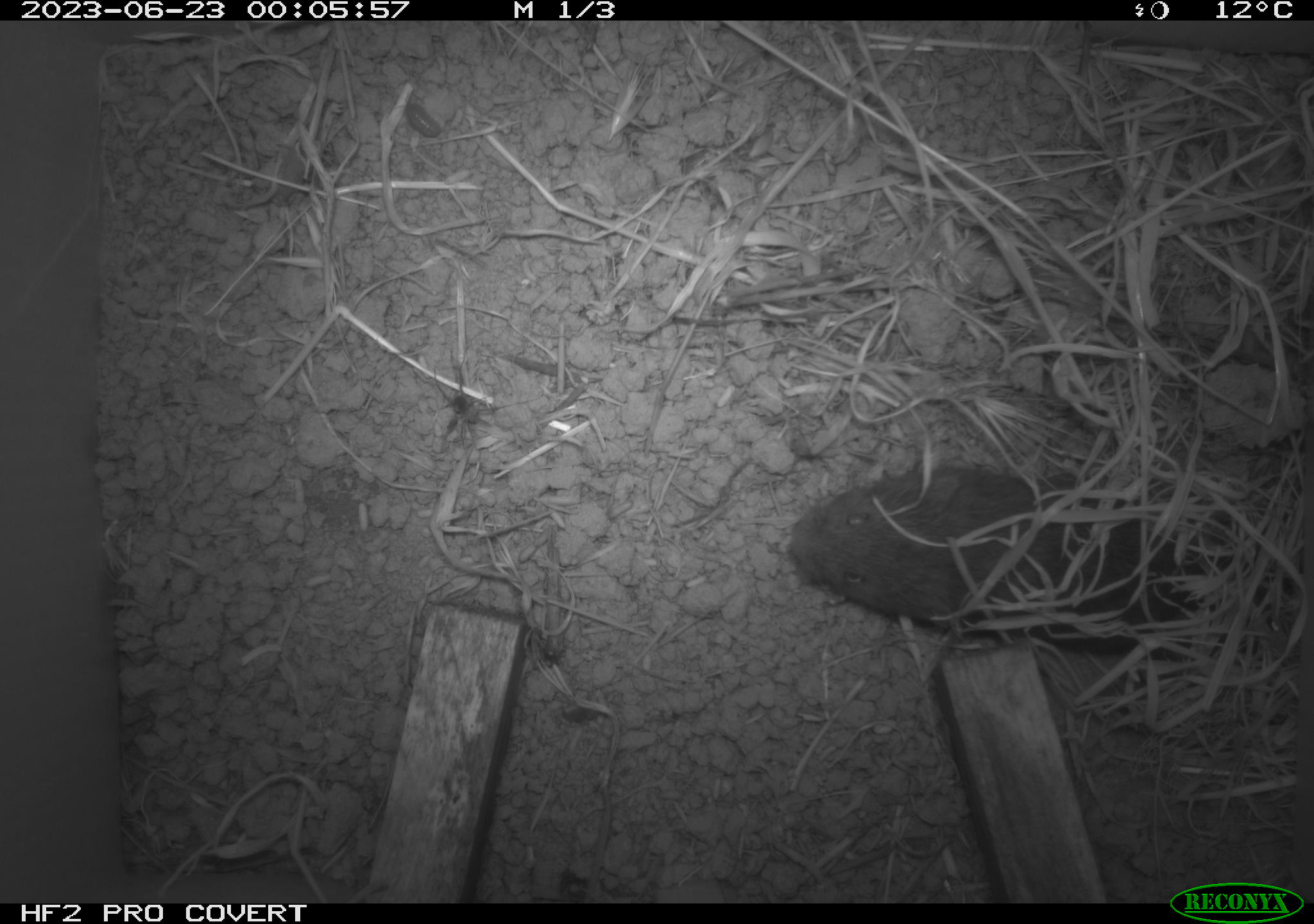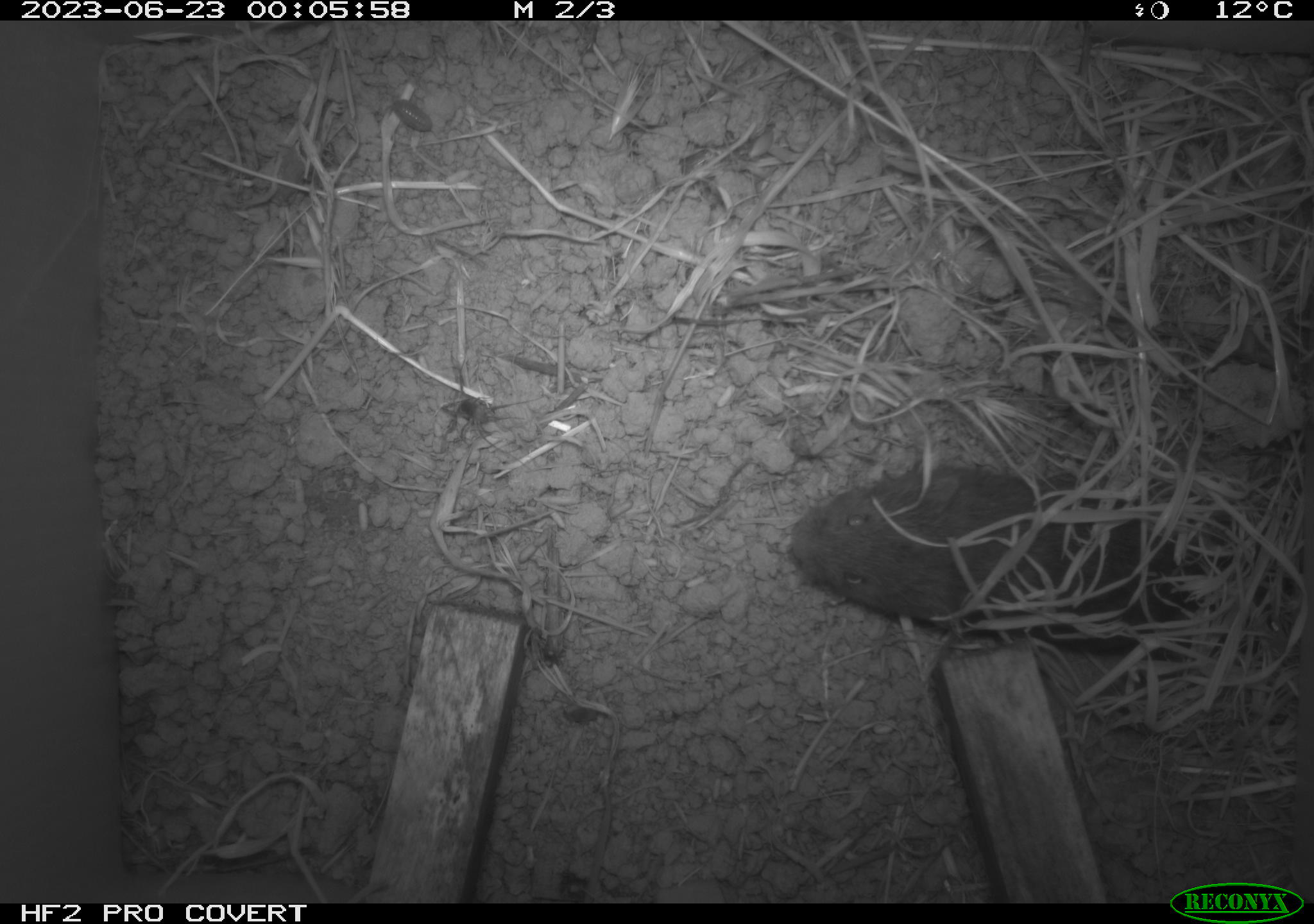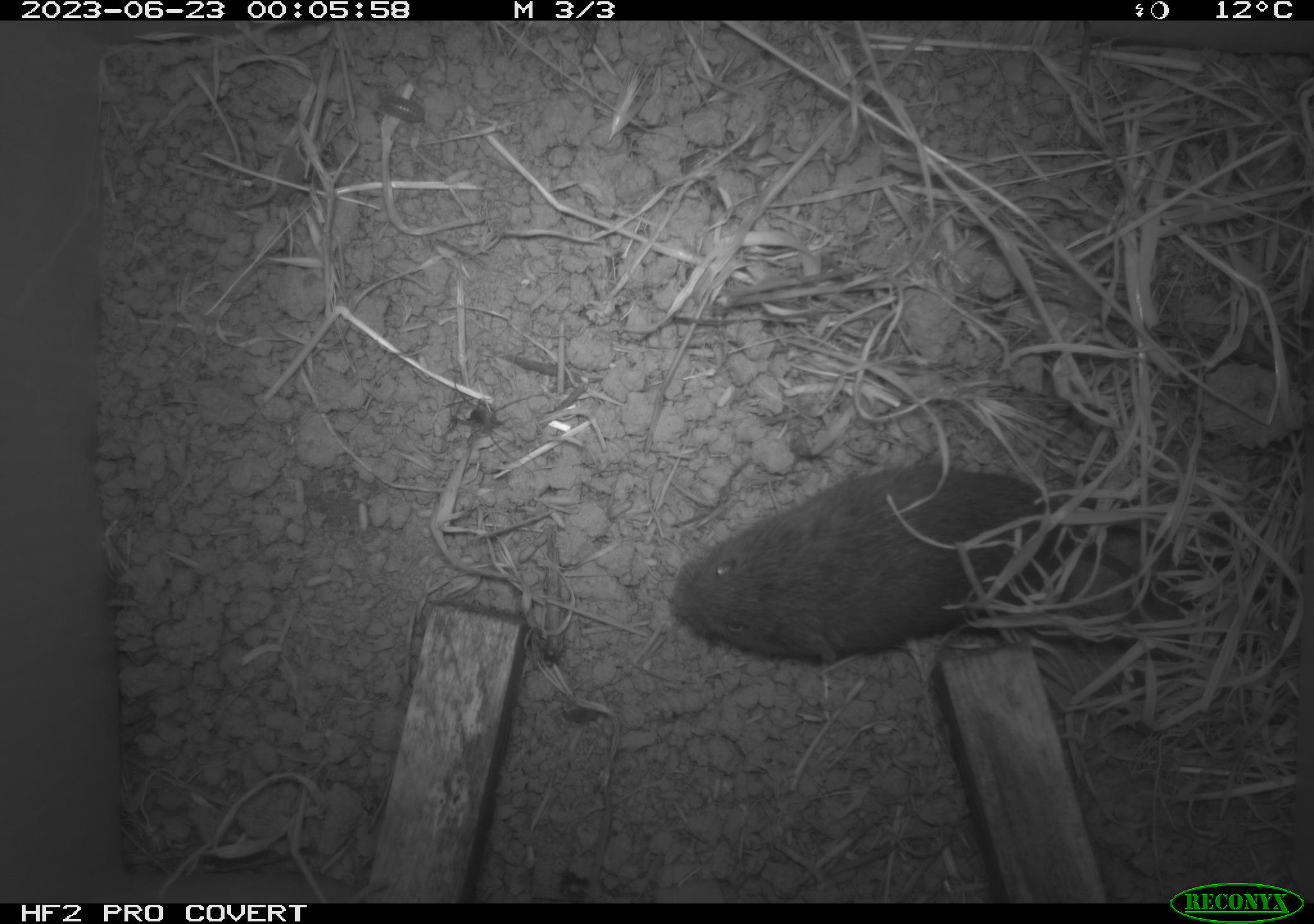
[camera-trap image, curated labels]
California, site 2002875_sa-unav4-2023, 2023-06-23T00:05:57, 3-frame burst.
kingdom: Animalia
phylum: Chordata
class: Mammalia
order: Rodentia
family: Cricetidae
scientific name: Arvicolinae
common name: voles, lemmings, and muskrats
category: arvicolinae subfamily